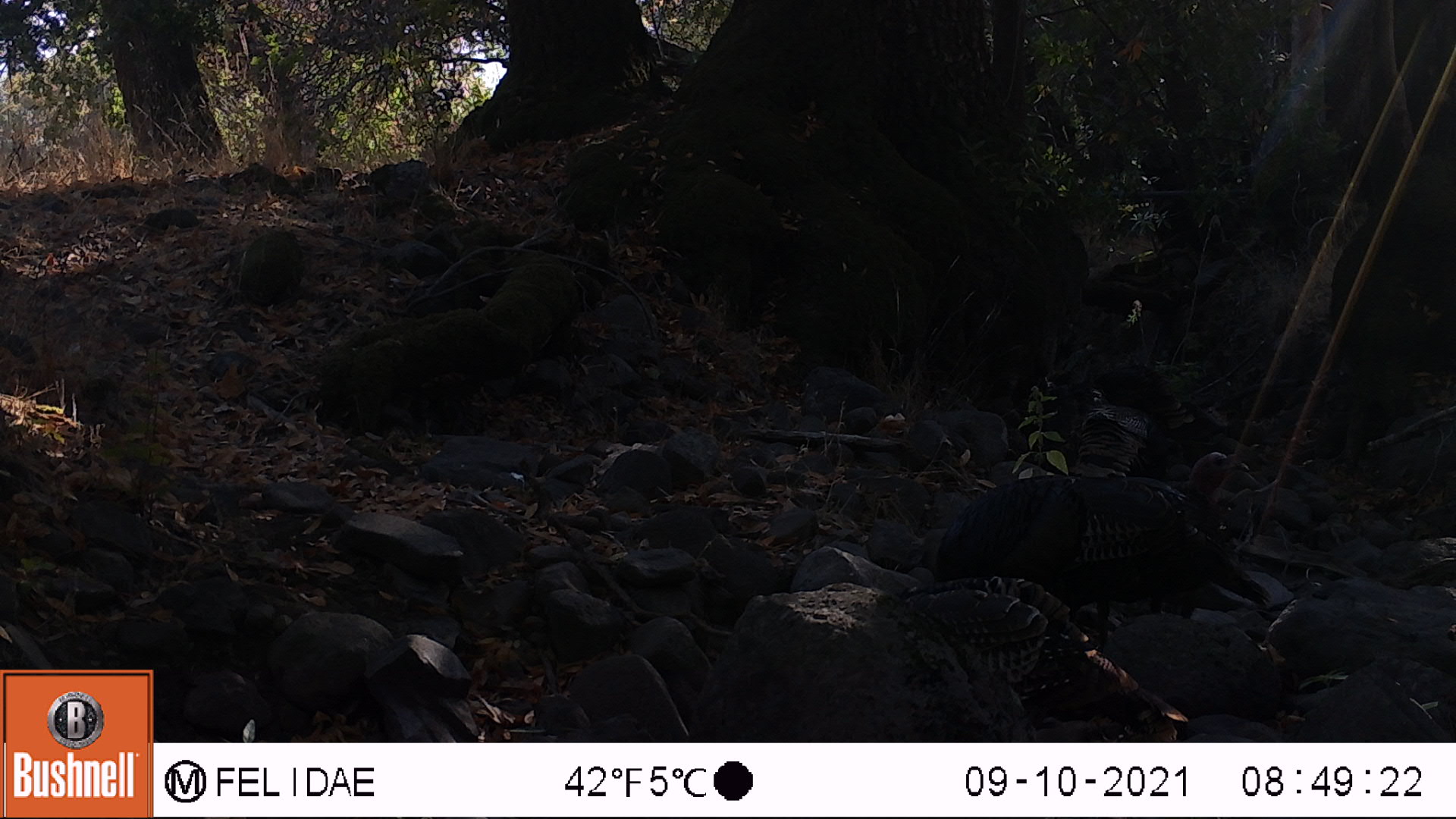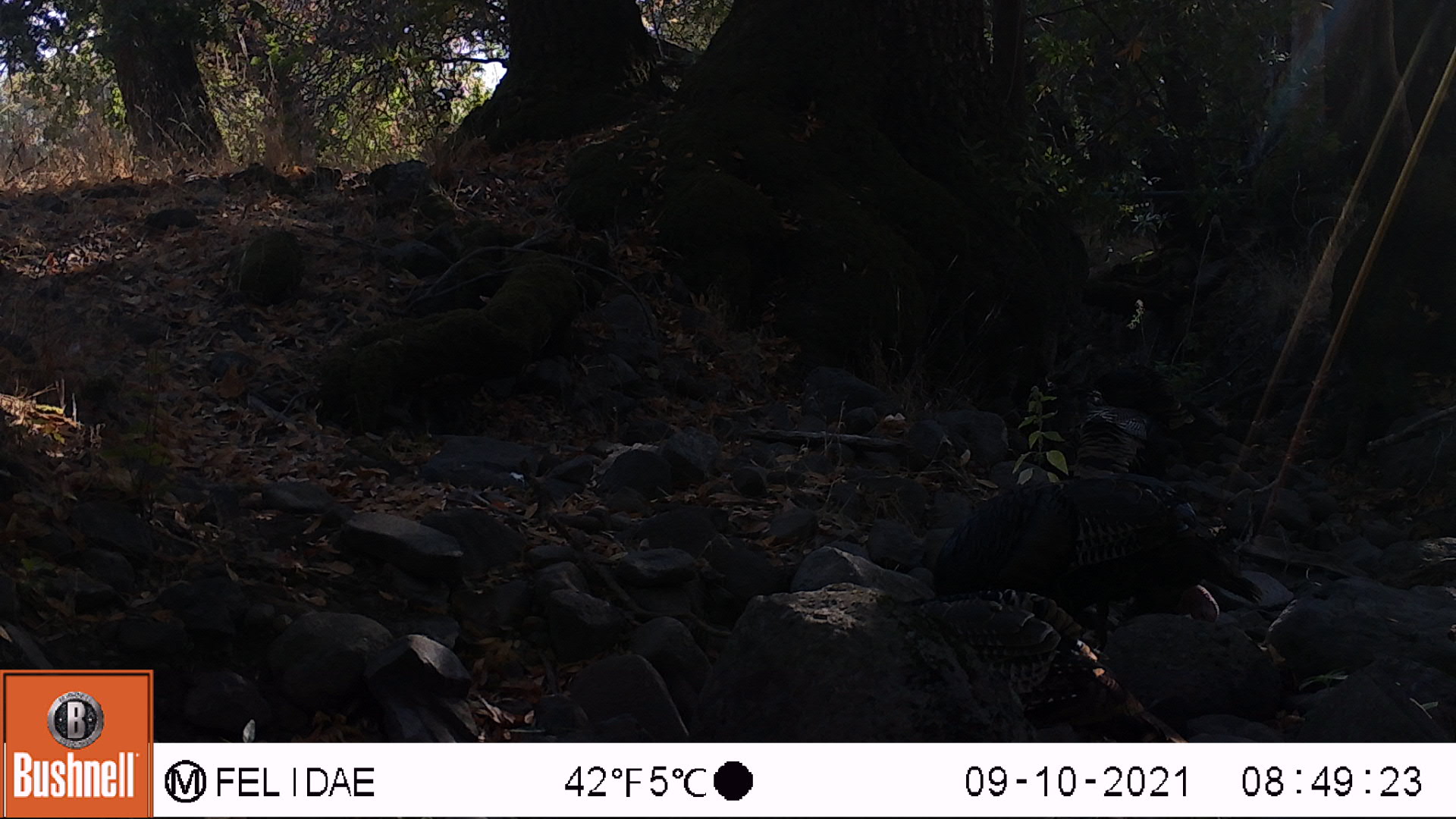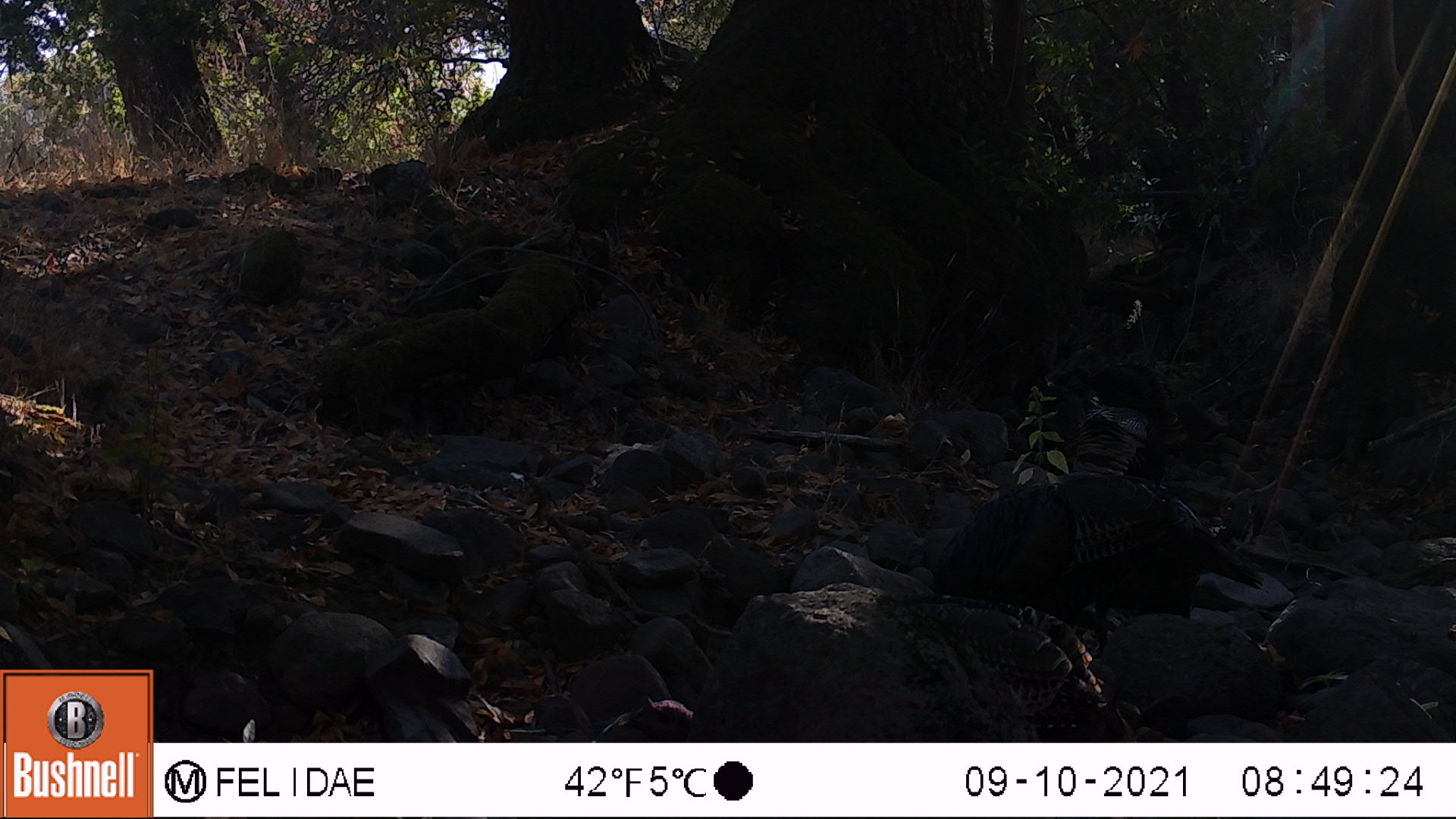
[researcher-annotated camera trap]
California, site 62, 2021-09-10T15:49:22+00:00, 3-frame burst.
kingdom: Animalia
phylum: Chordata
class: Aves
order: Galliformes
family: Phasianidae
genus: Meleagris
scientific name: Meleagris gallopavo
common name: turkey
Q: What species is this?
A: Turkey (Meleagris gallopavo).